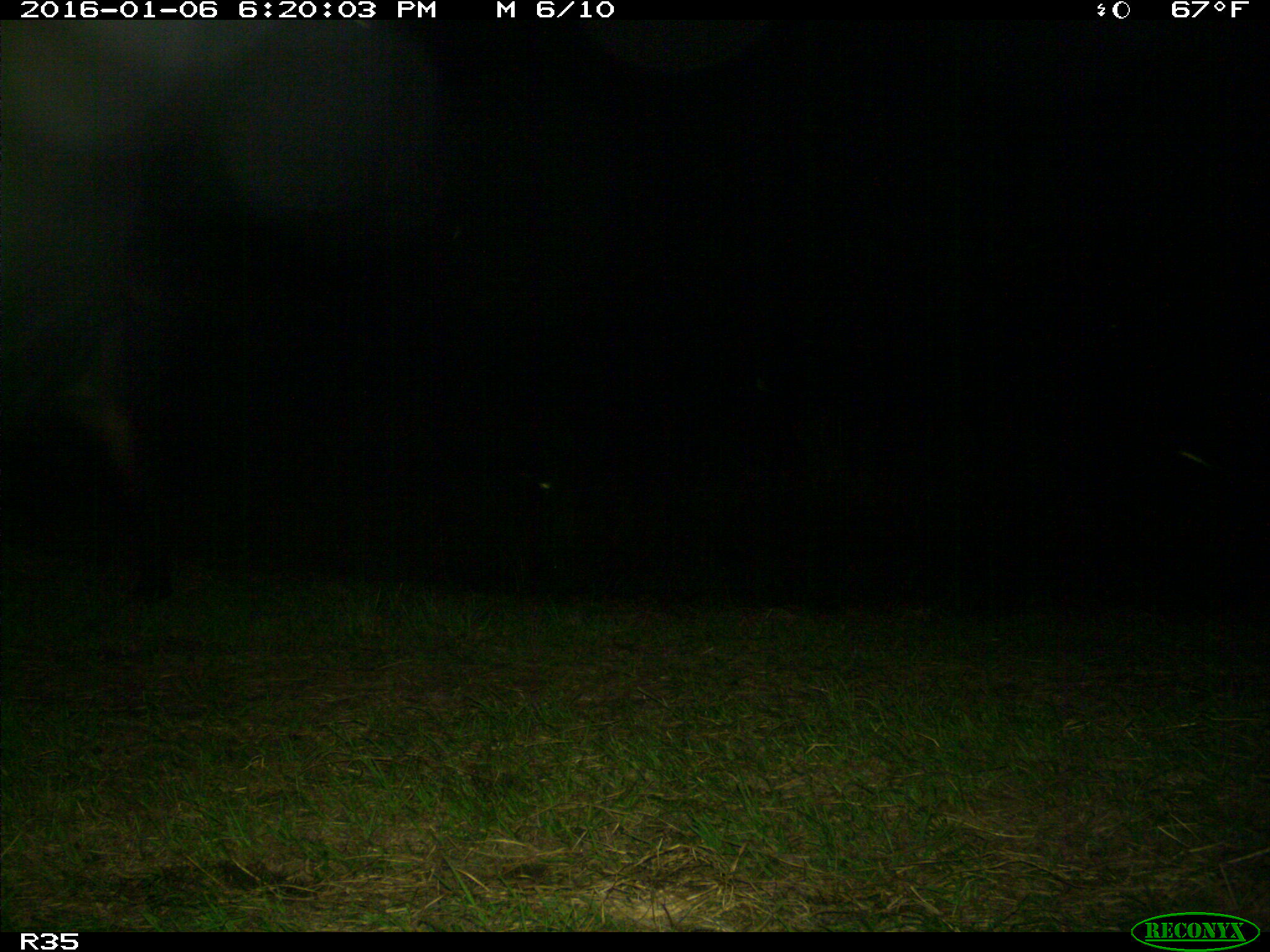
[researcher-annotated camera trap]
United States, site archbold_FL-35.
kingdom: Animalia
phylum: Chordata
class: Mammalia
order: Artiodactyla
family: Bovidae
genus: Bos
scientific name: Bos taurus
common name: domestic cow